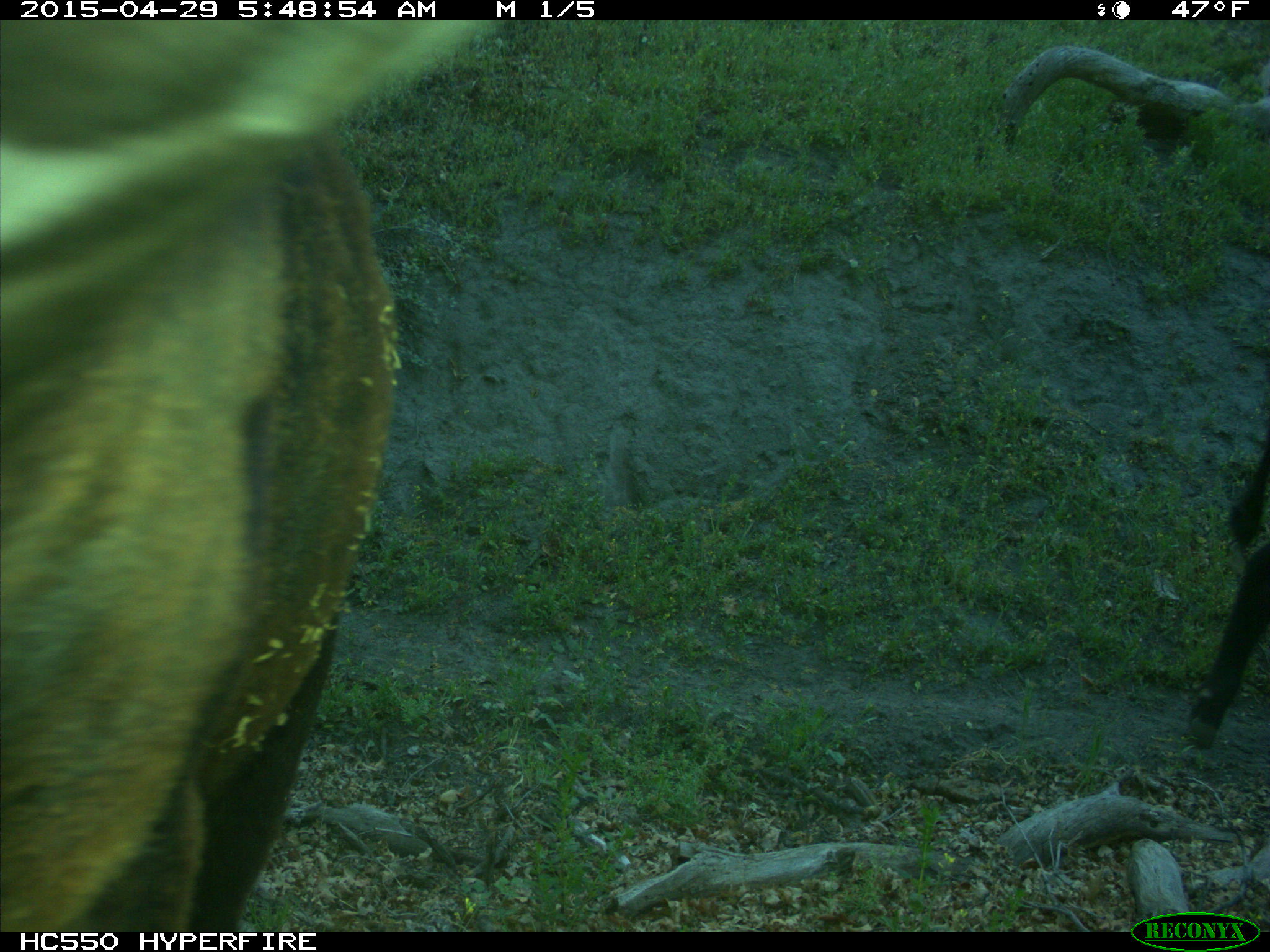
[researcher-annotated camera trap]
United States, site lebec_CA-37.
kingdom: Animalia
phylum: Chordata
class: Mammalia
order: Artiodactyla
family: Bovidae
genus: Bos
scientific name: Bos taurus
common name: domestic cow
Bos taurus (domestic cow).